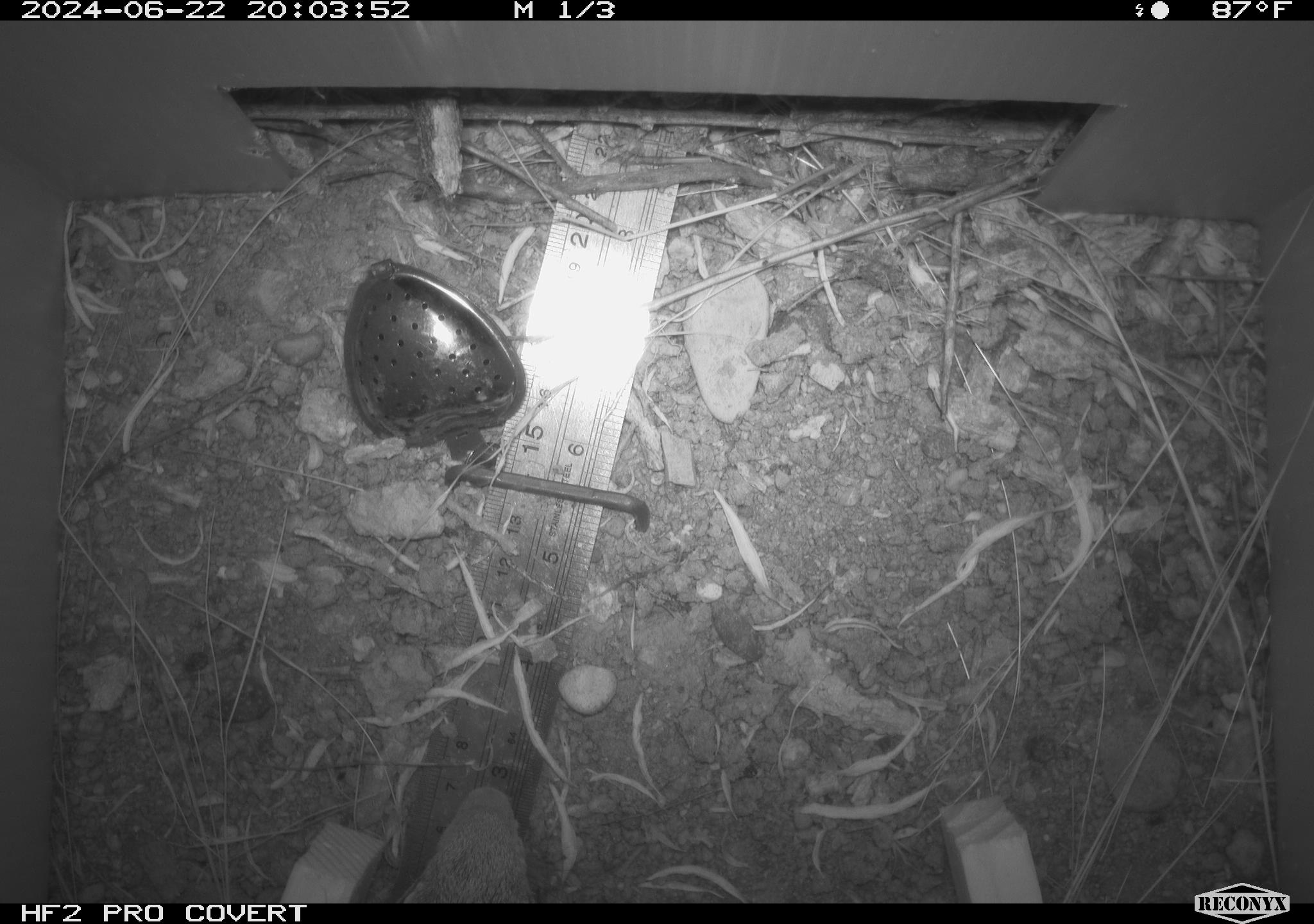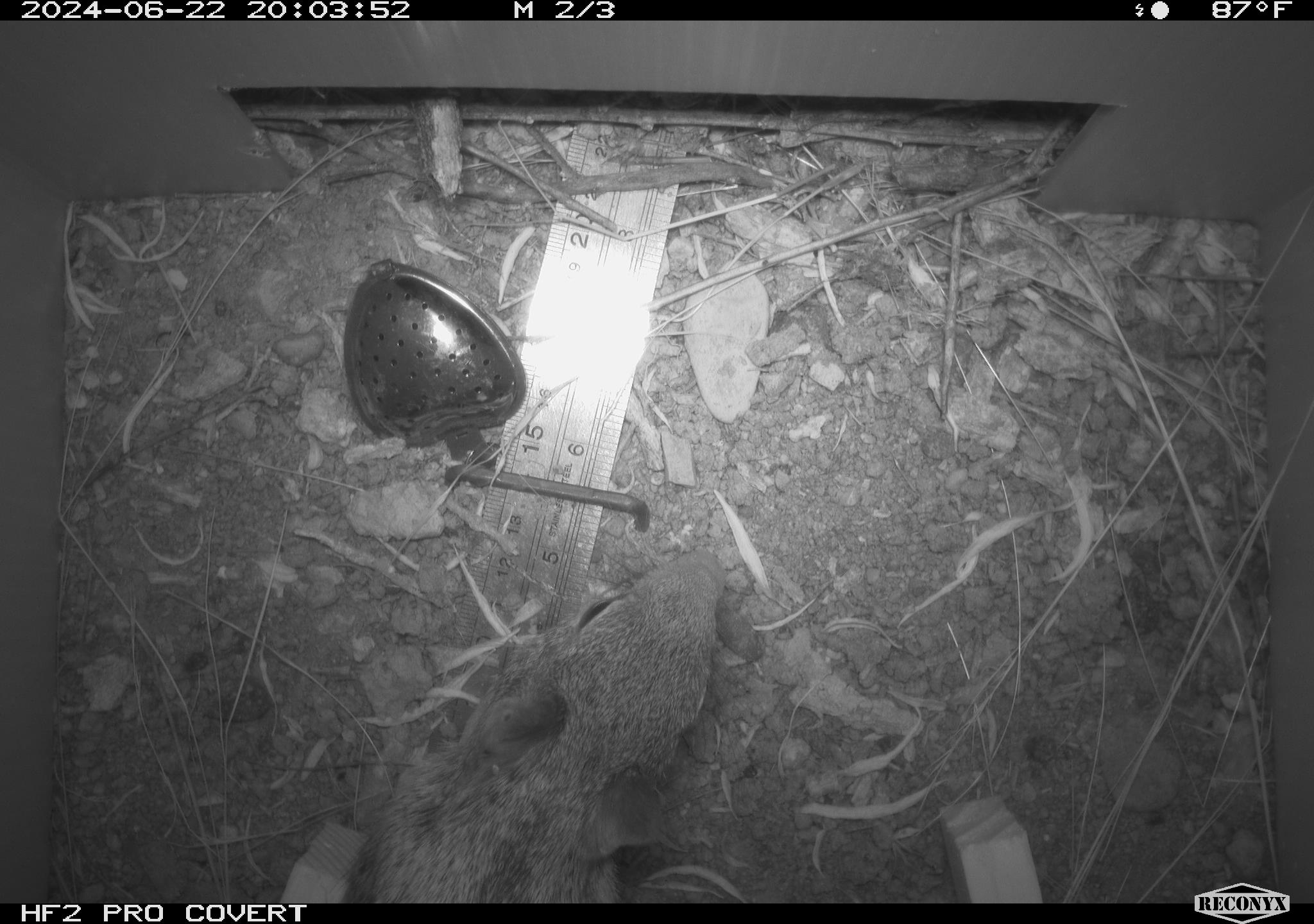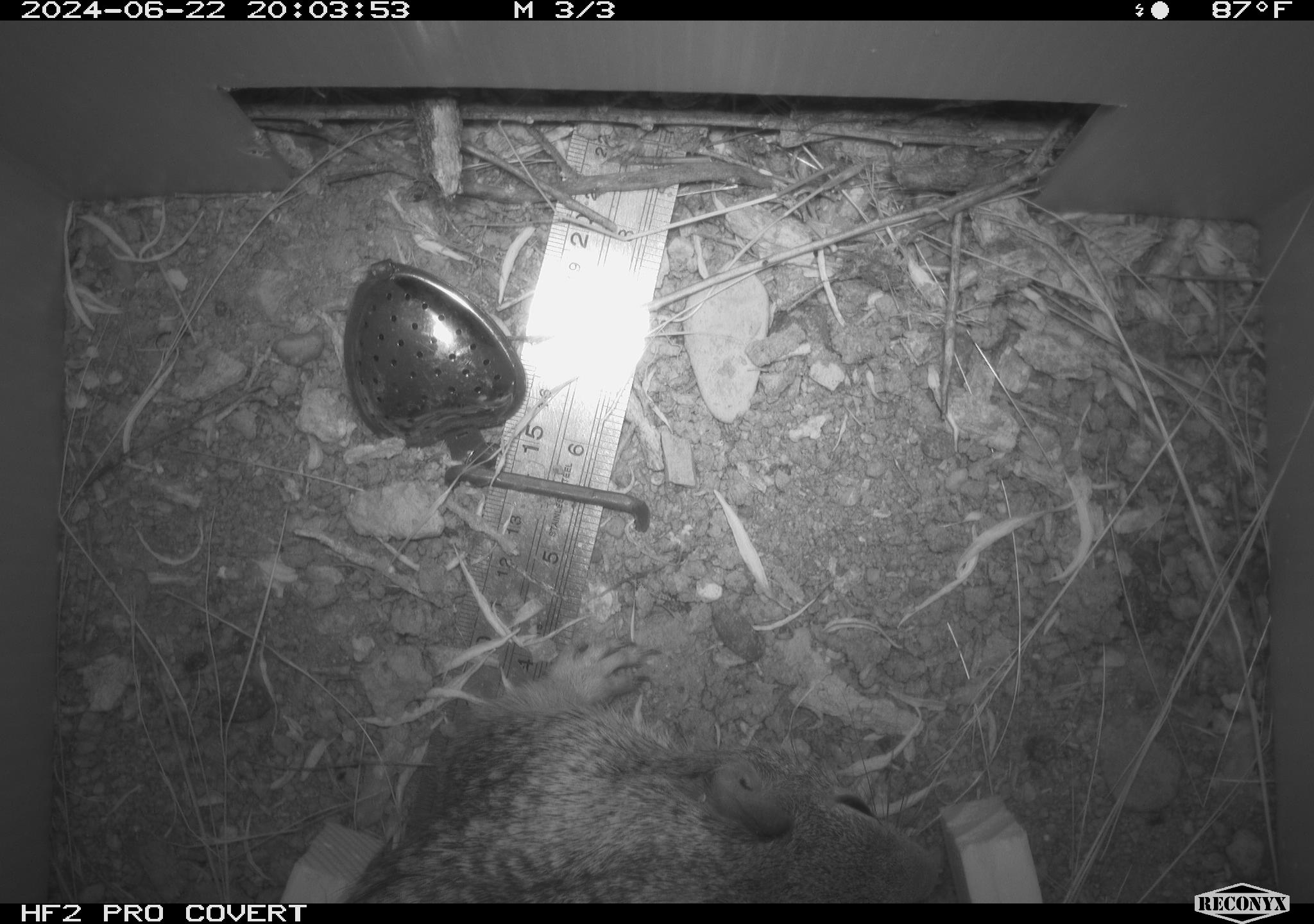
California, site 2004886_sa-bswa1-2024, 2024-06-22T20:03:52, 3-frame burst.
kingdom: Animalia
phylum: Chordata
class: Mammalia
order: Rodentia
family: Sciuridae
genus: Otospermophilus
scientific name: Otospermophilus beecheyi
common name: california ground squirrel